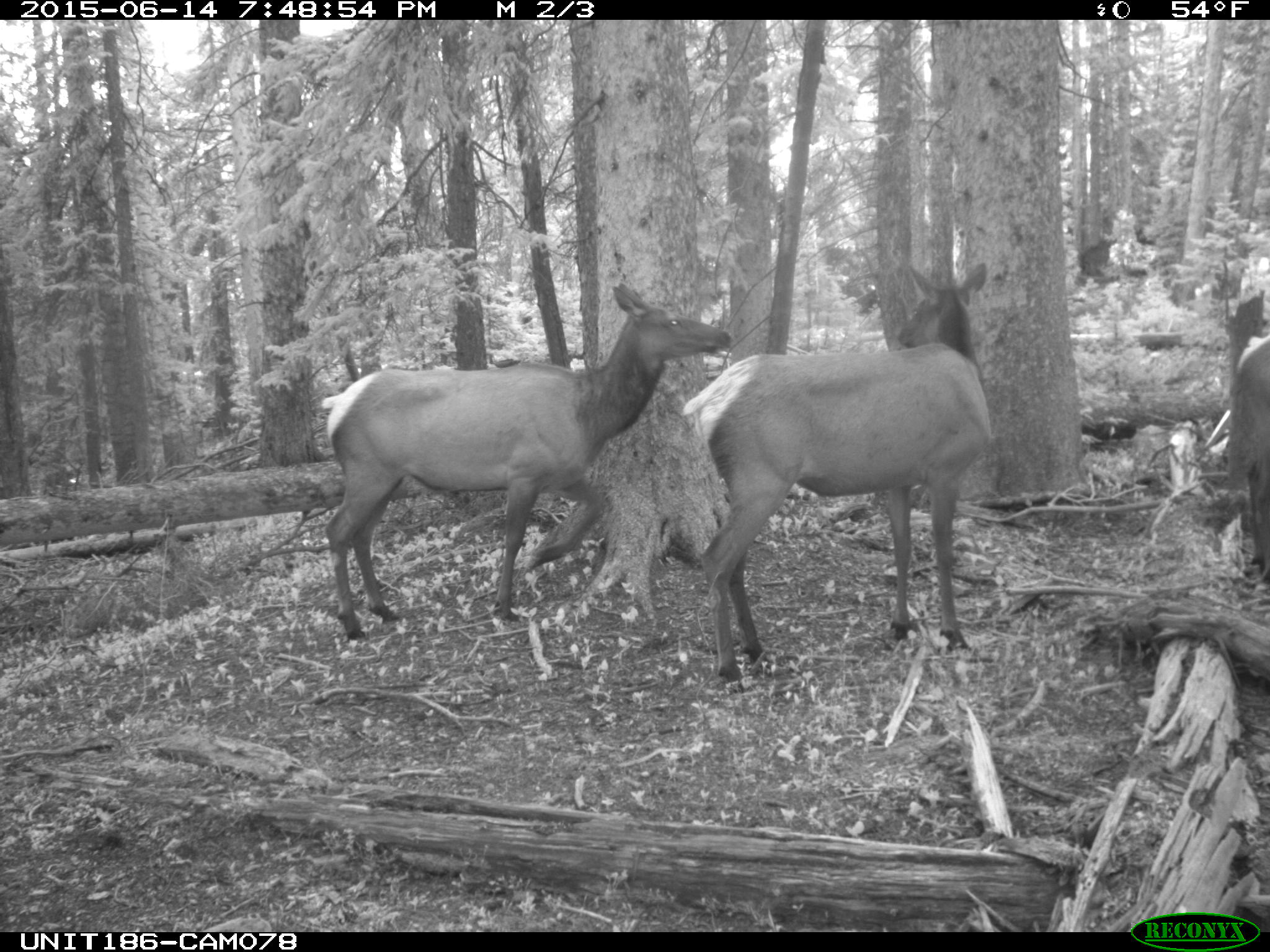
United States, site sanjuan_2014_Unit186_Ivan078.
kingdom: Animalia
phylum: Chordata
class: Mammalia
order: Artiodactyla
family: Cervidae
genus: Cervus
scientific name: Cervus elaphus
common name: red deer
Cervus elaphus (red deer).